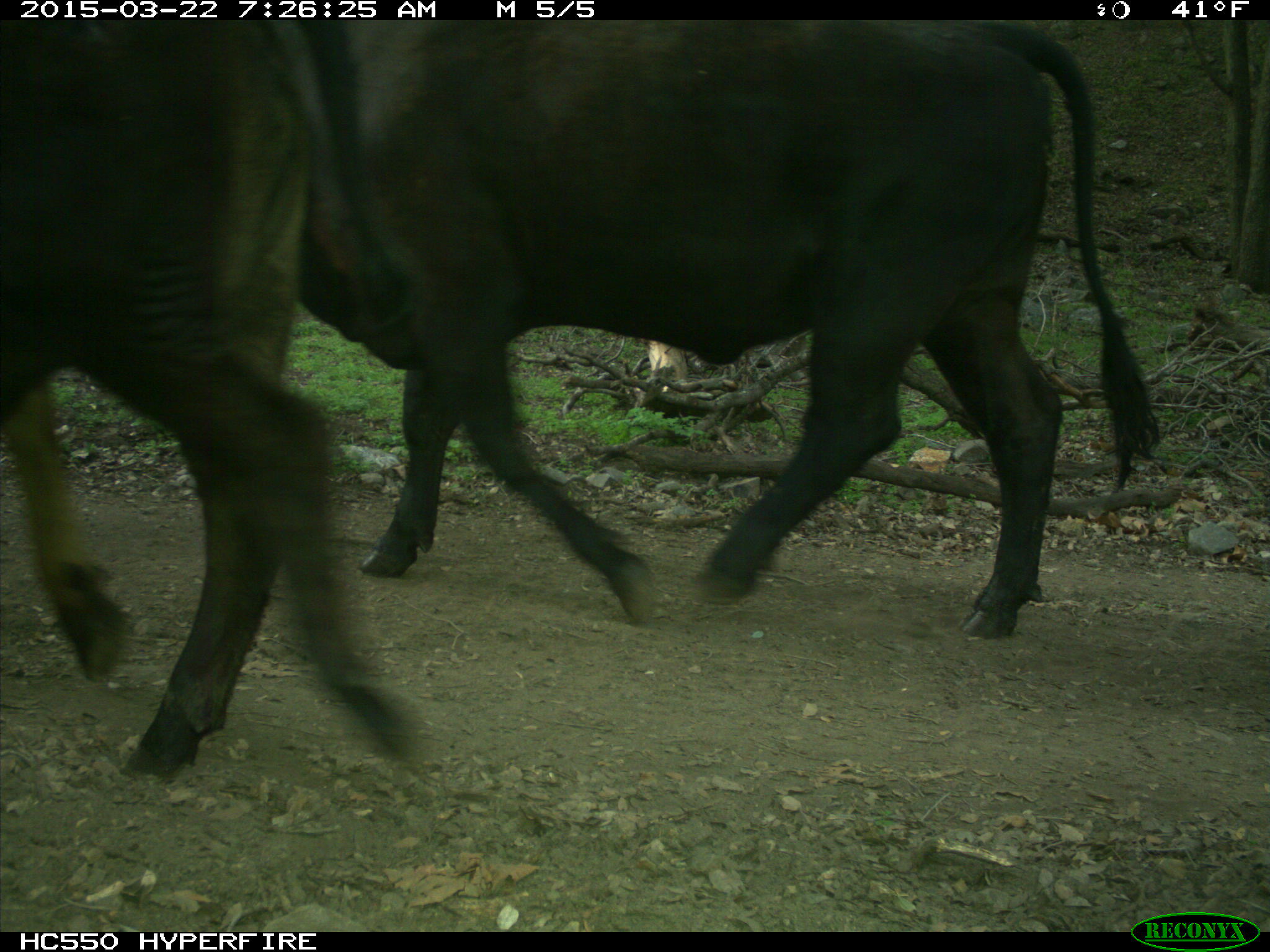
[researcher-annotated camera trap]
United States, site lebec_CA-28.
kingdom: Animalia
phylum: Chordata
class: Mammalia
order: Artiodactyla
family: Bovidae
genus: Bos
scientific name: Bos taurus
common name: domestic cow